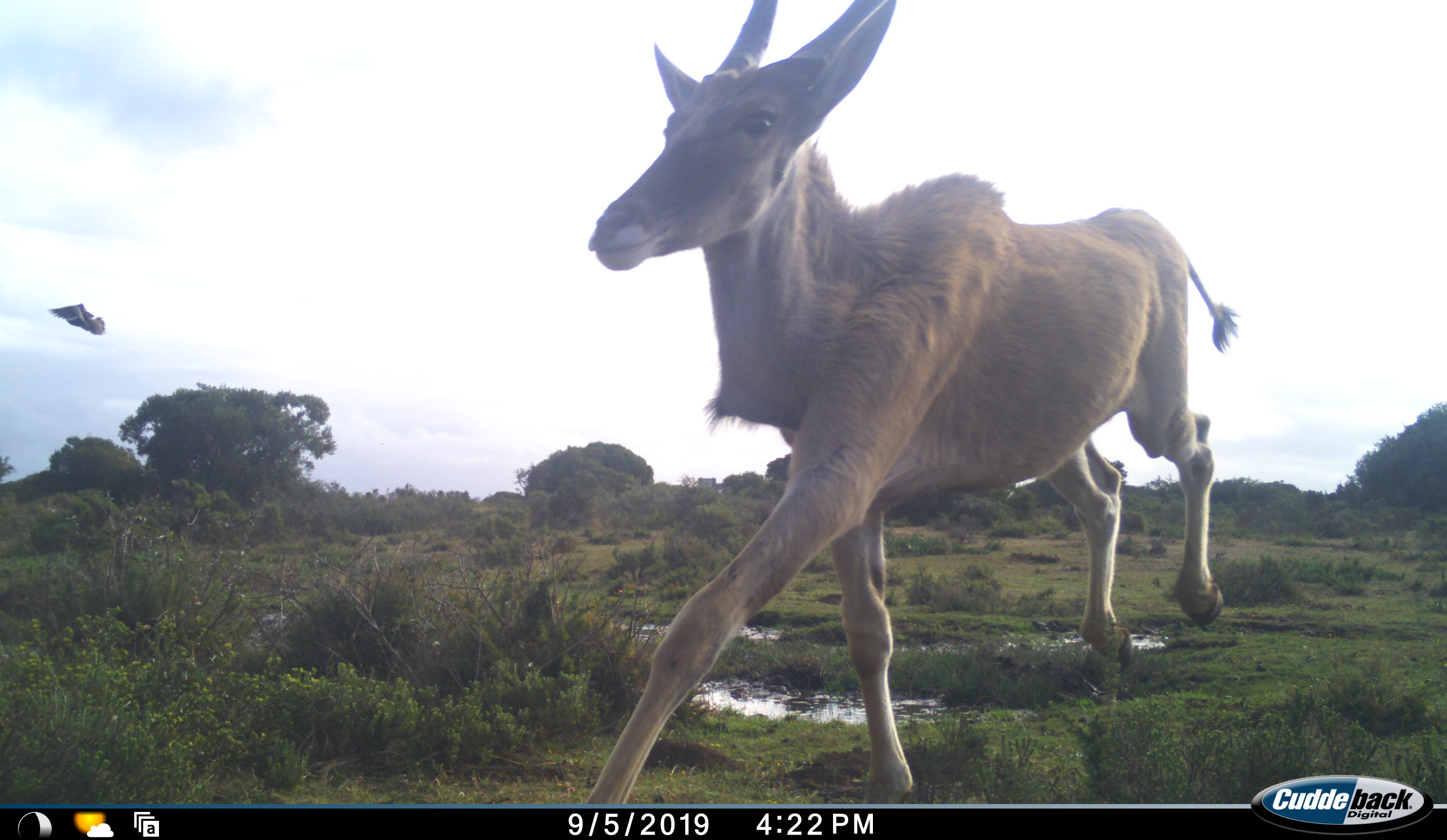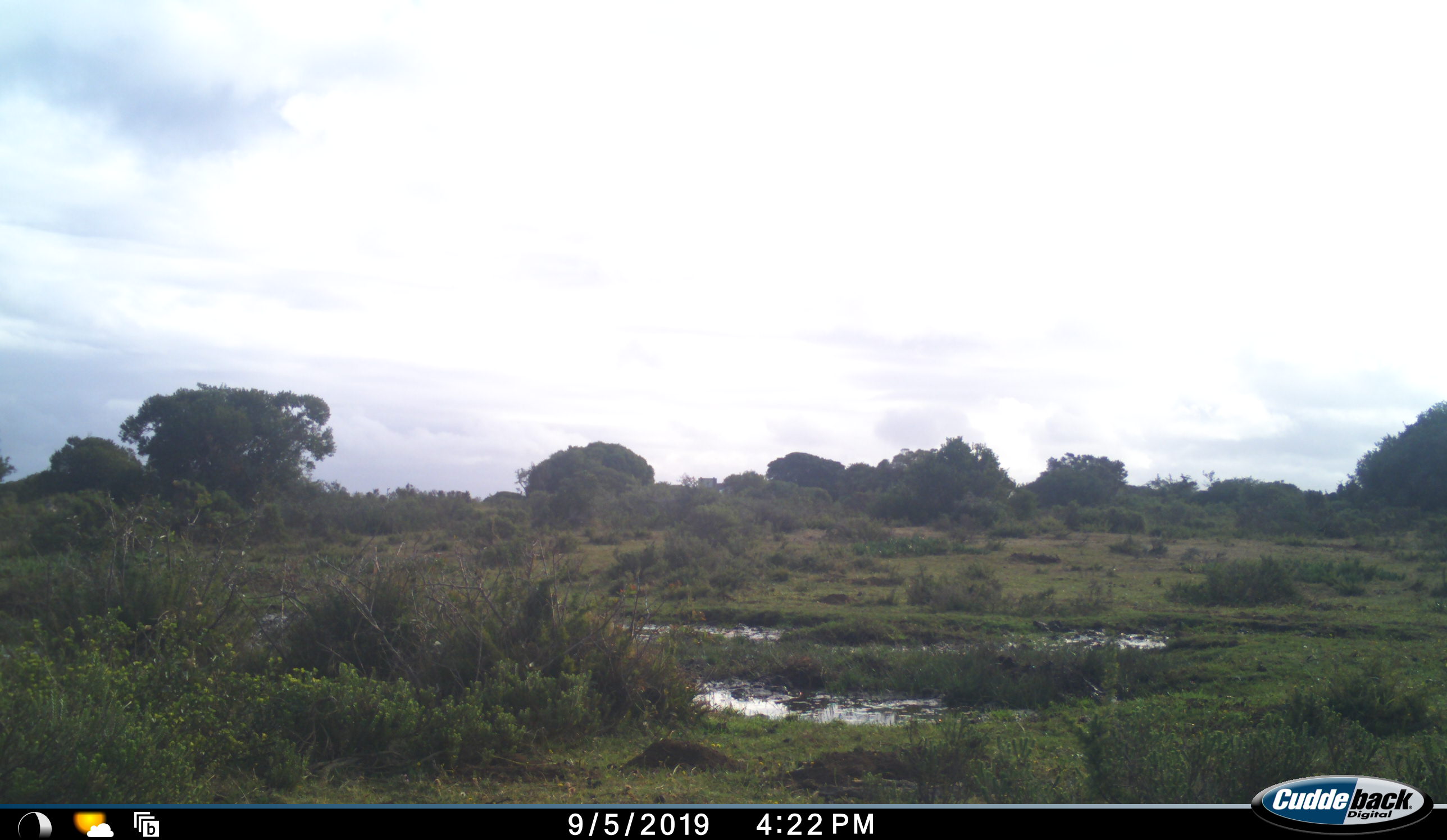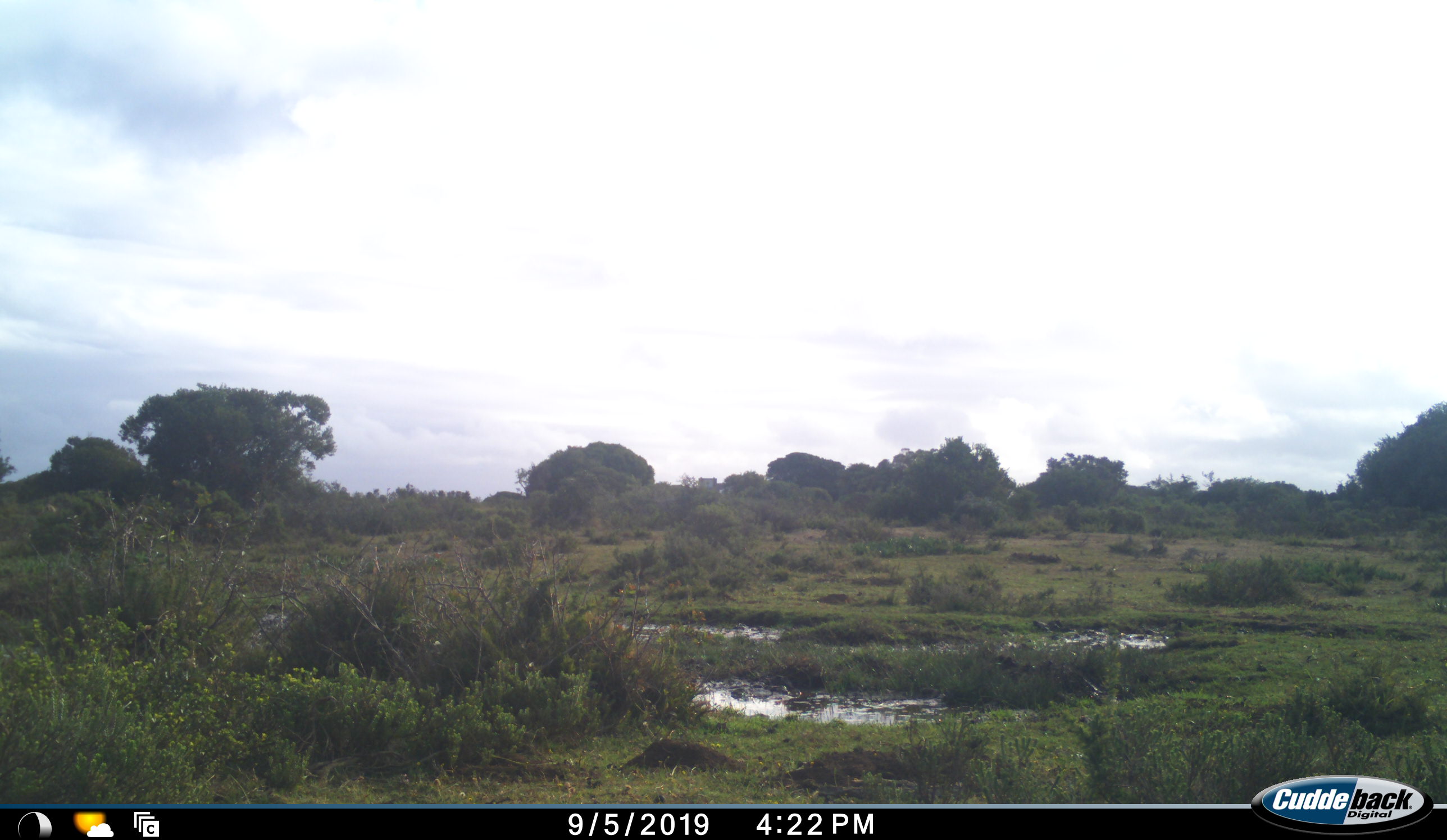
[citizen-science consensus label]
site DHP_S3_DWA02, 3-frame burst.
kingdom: Animalia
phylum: Chordata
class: Mammalia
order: Artiodactyla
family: Bovidae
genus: Tragelaphus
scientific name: Tragelaphus oryx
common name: eland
Eland (Tragelaphus oryx), count 1. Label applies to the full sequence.